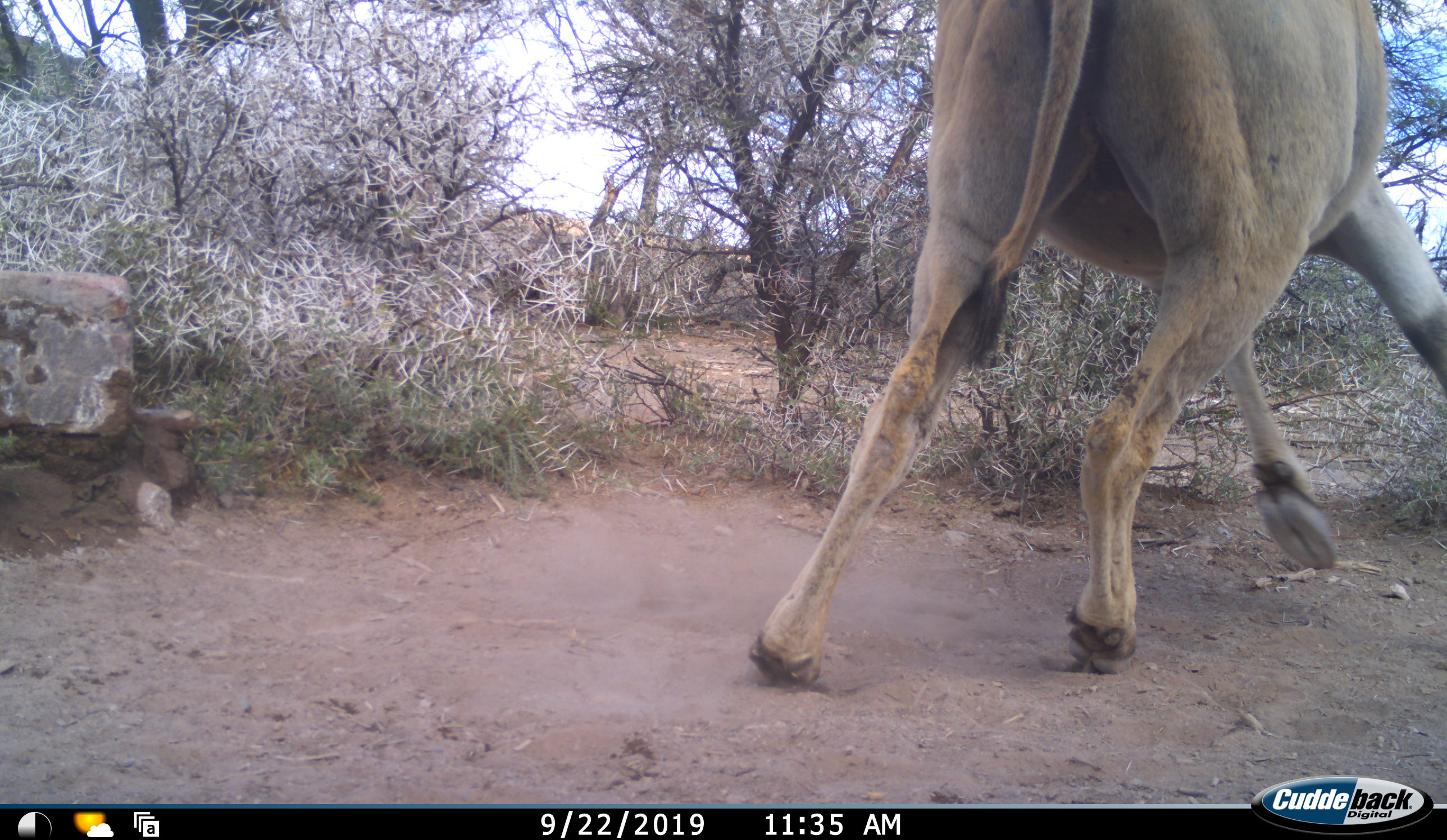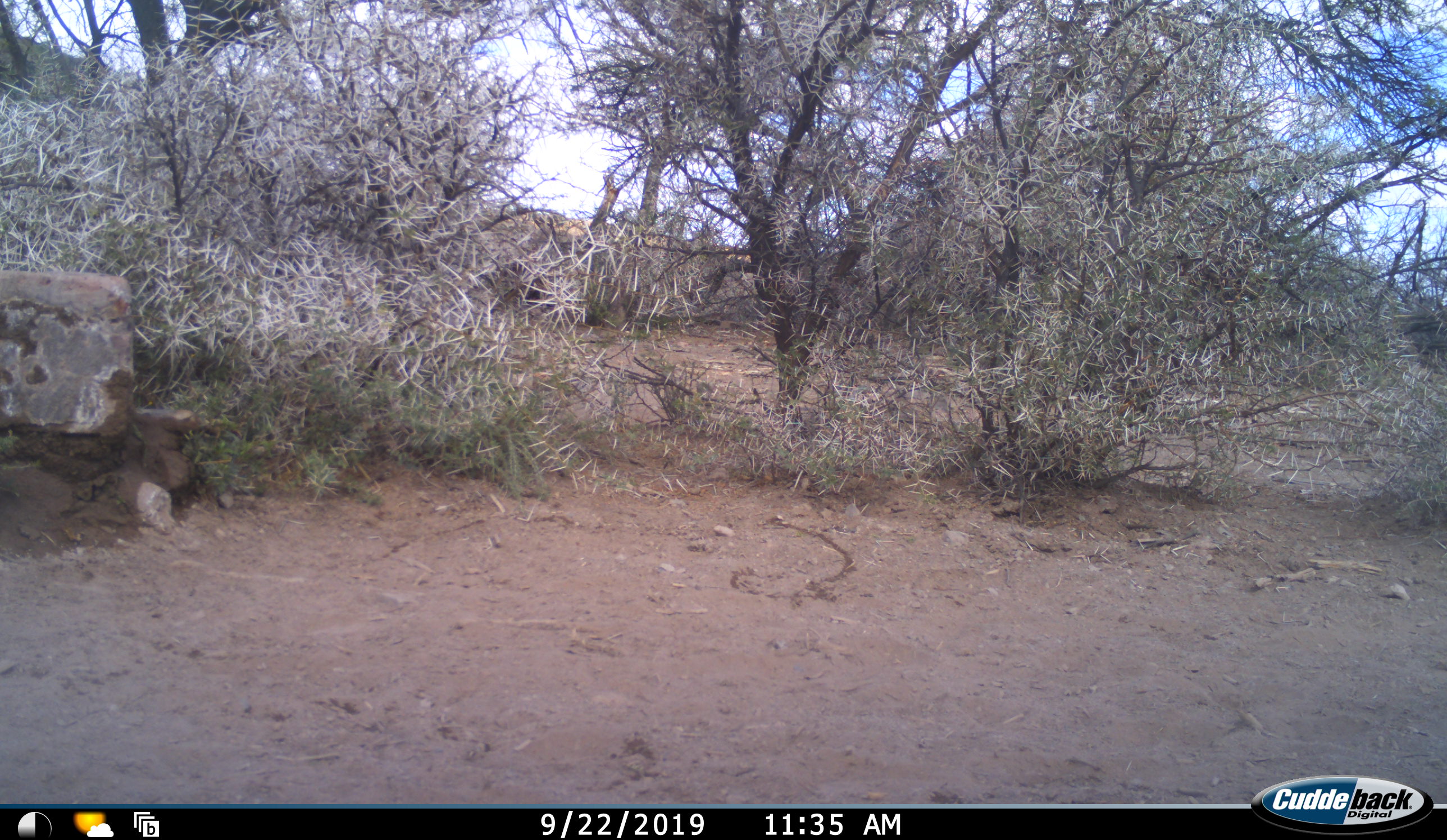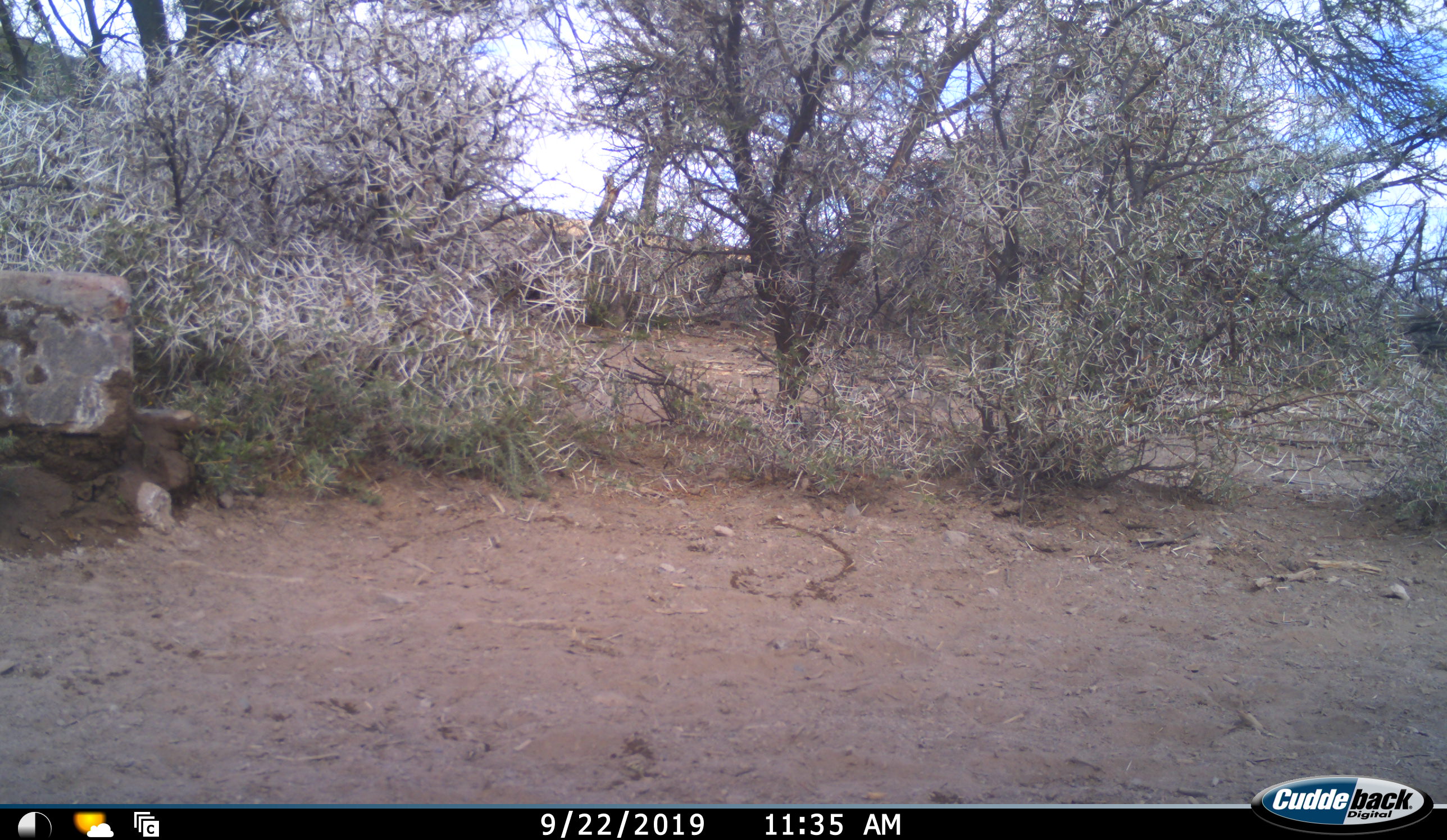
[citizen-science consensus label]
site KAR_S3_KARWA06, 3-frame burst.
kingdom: Animalia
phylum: Chordata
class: Mammalia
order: Artiodactyla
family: Bovidae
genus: Tragelaphus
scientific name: Tragelaphus oryx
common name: eland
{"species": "eland (Tragelaphus oryx)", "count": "1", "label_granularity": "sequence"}